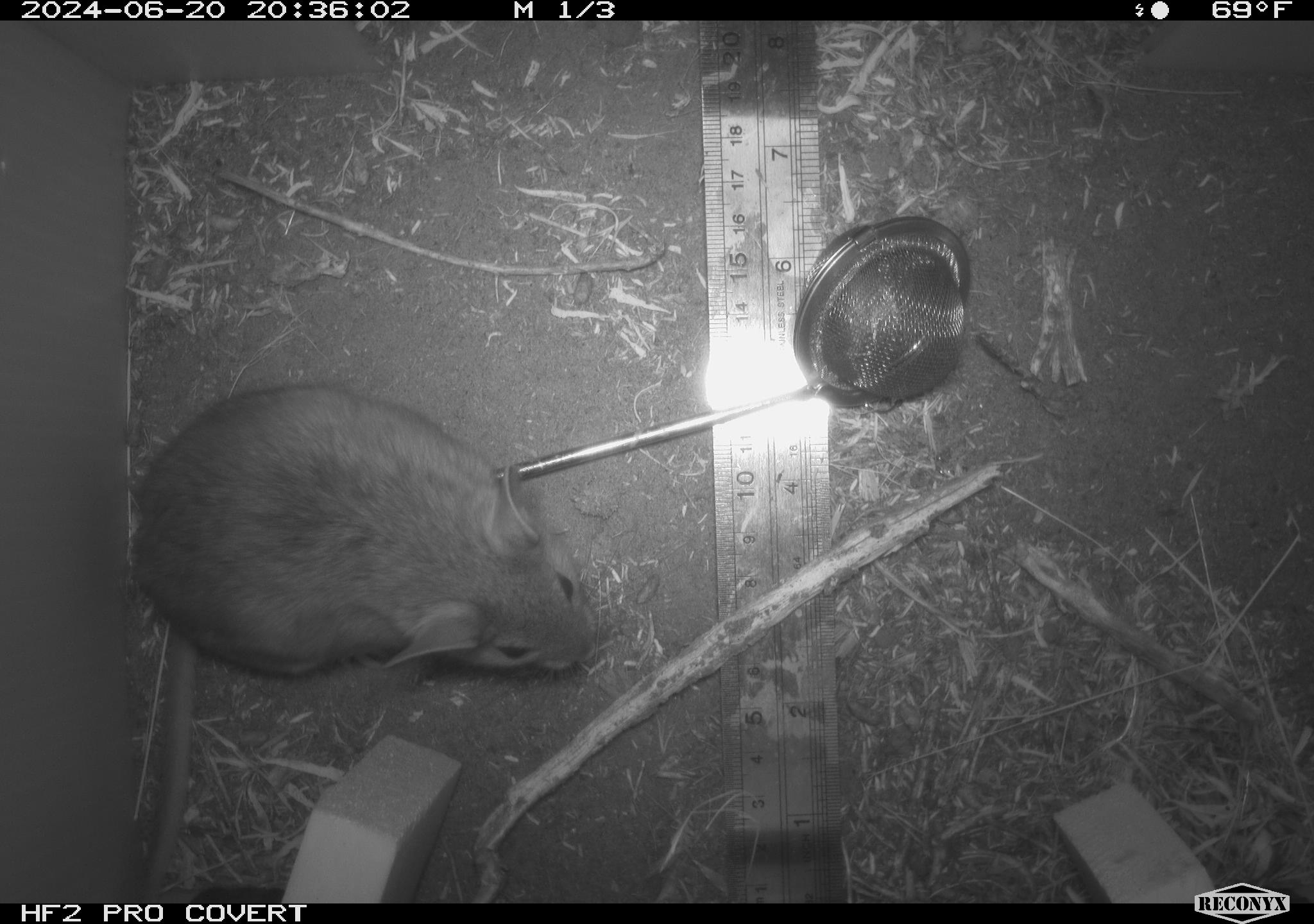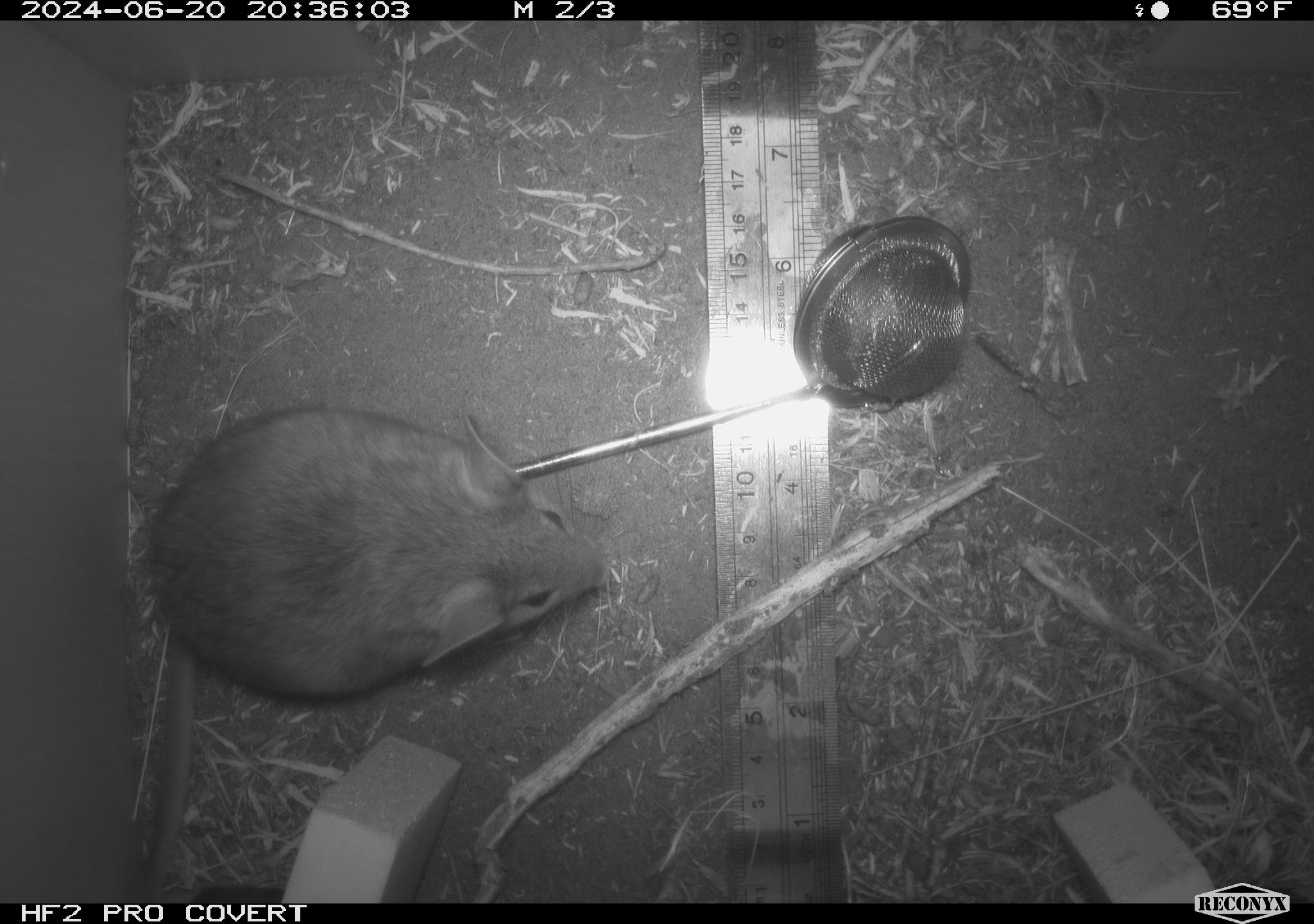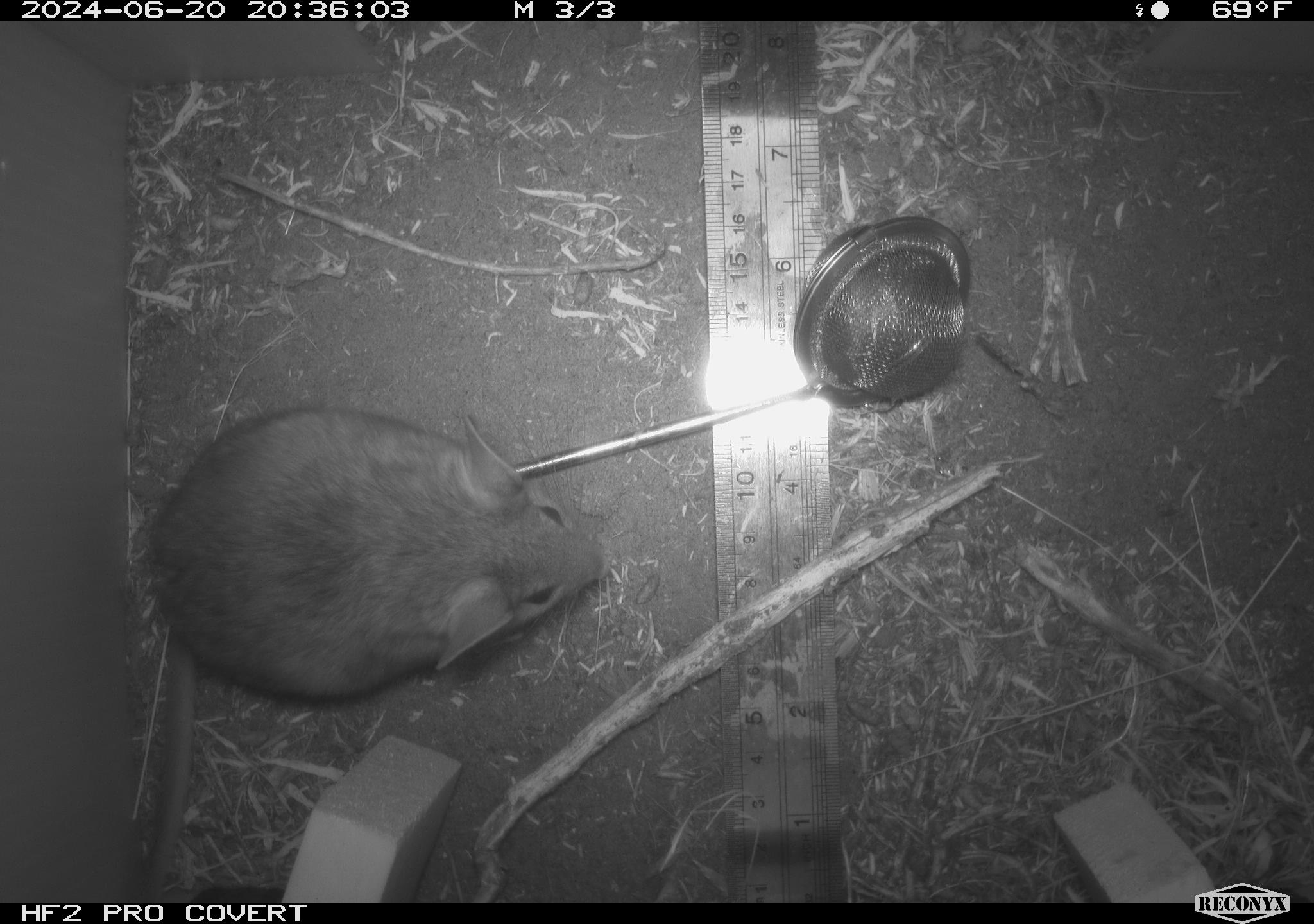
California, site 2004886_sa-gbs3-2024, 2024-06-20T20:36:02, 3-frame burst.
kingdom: Animalia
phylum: Chordata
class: Mammalia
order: Rodentia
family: Cricetidae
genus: Neotoma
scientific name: Neotoma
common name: pack rat or woodrat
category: neotoma species